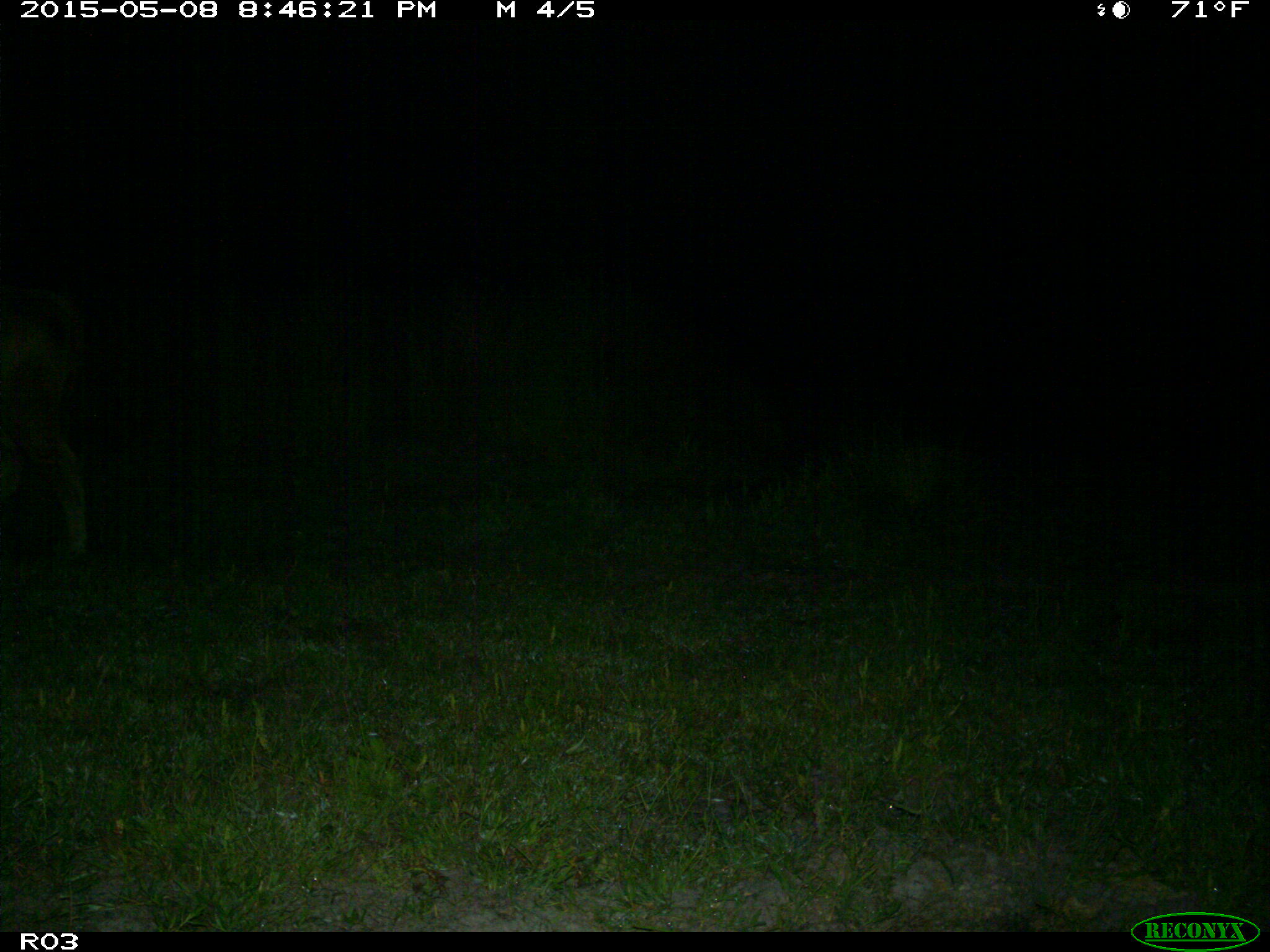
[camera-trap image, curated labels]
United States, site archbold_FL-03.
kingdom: Animalia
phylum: Chordata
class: Mammalia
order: Artiodactyla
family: Bovidae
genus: Bos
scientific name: Bos taurus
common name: domestic cow